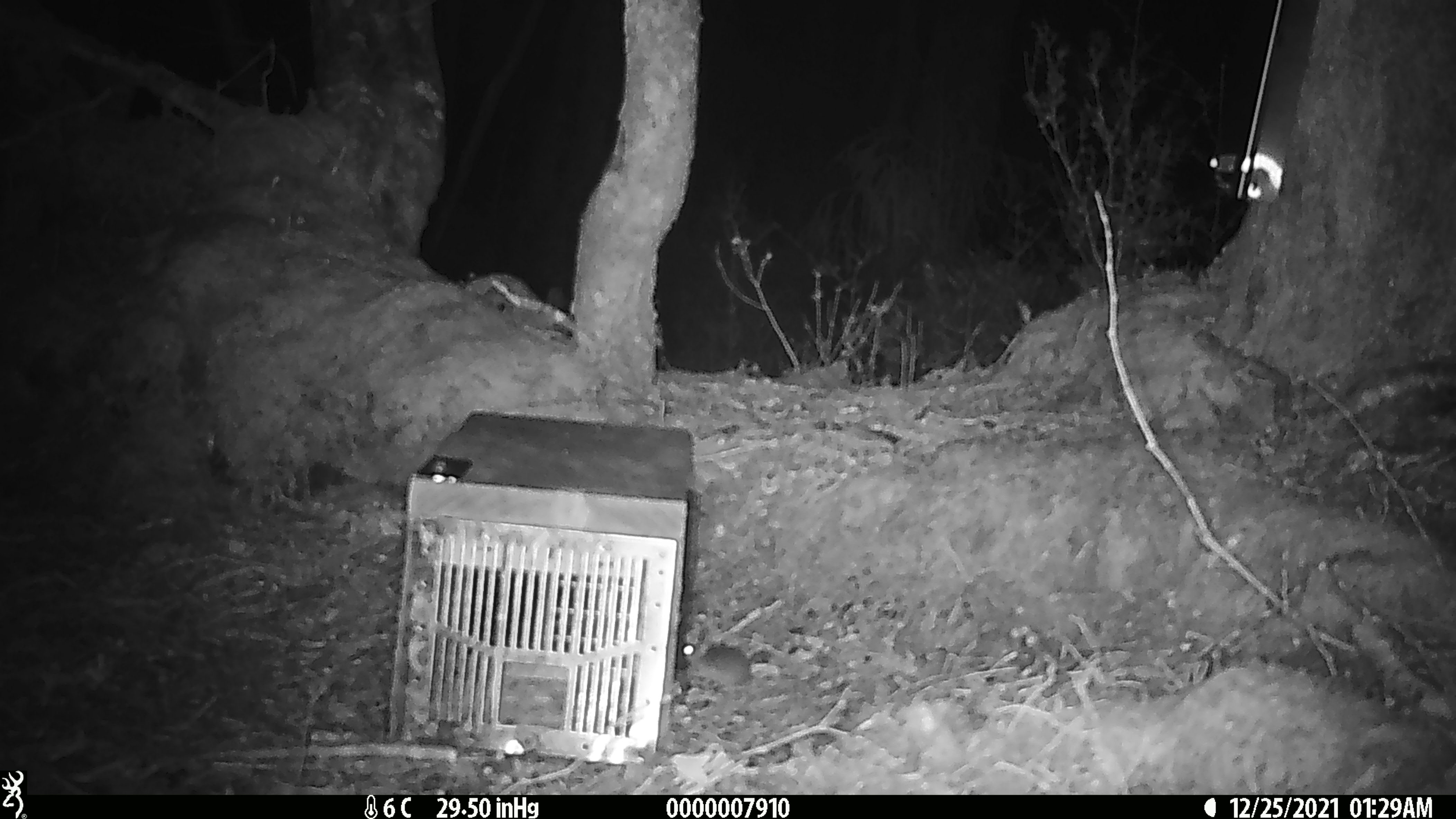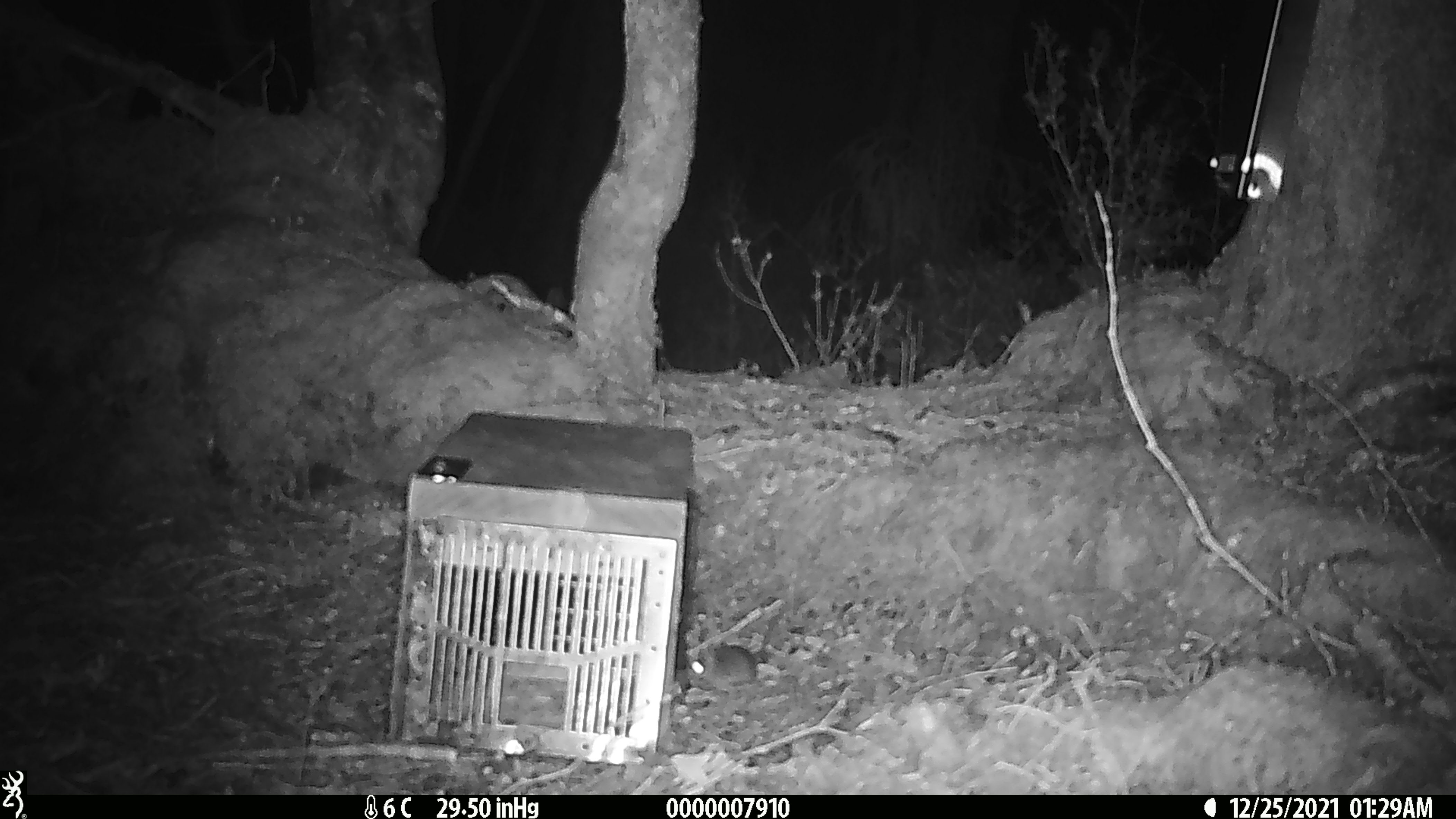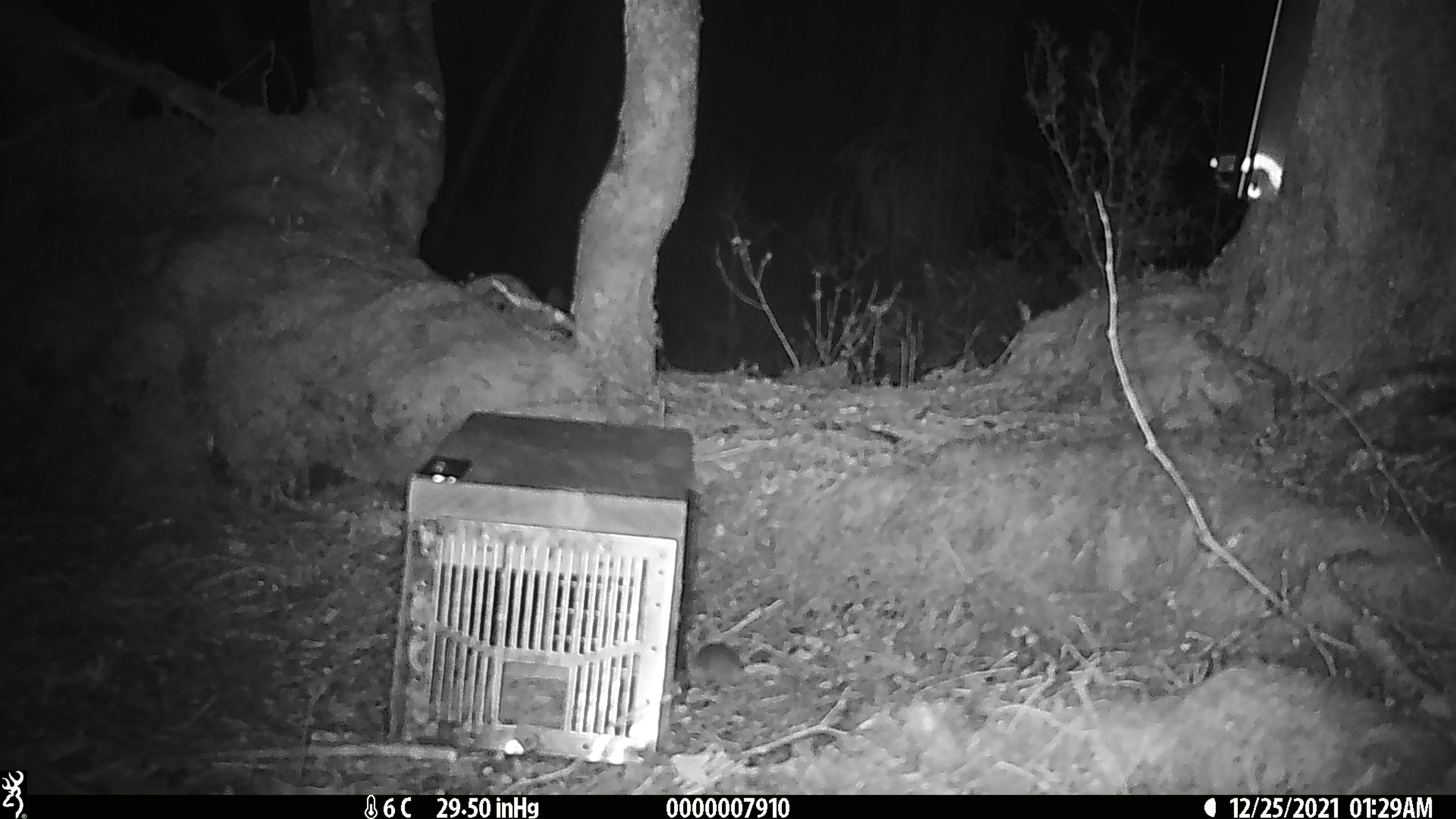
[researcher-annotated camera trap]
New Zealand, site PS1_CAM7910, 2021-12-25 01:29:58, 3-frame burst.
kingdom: Animalia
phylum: Chordata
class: Mammalia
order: Rodentia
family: Muridae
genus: Mus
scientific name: Mus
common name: mouse